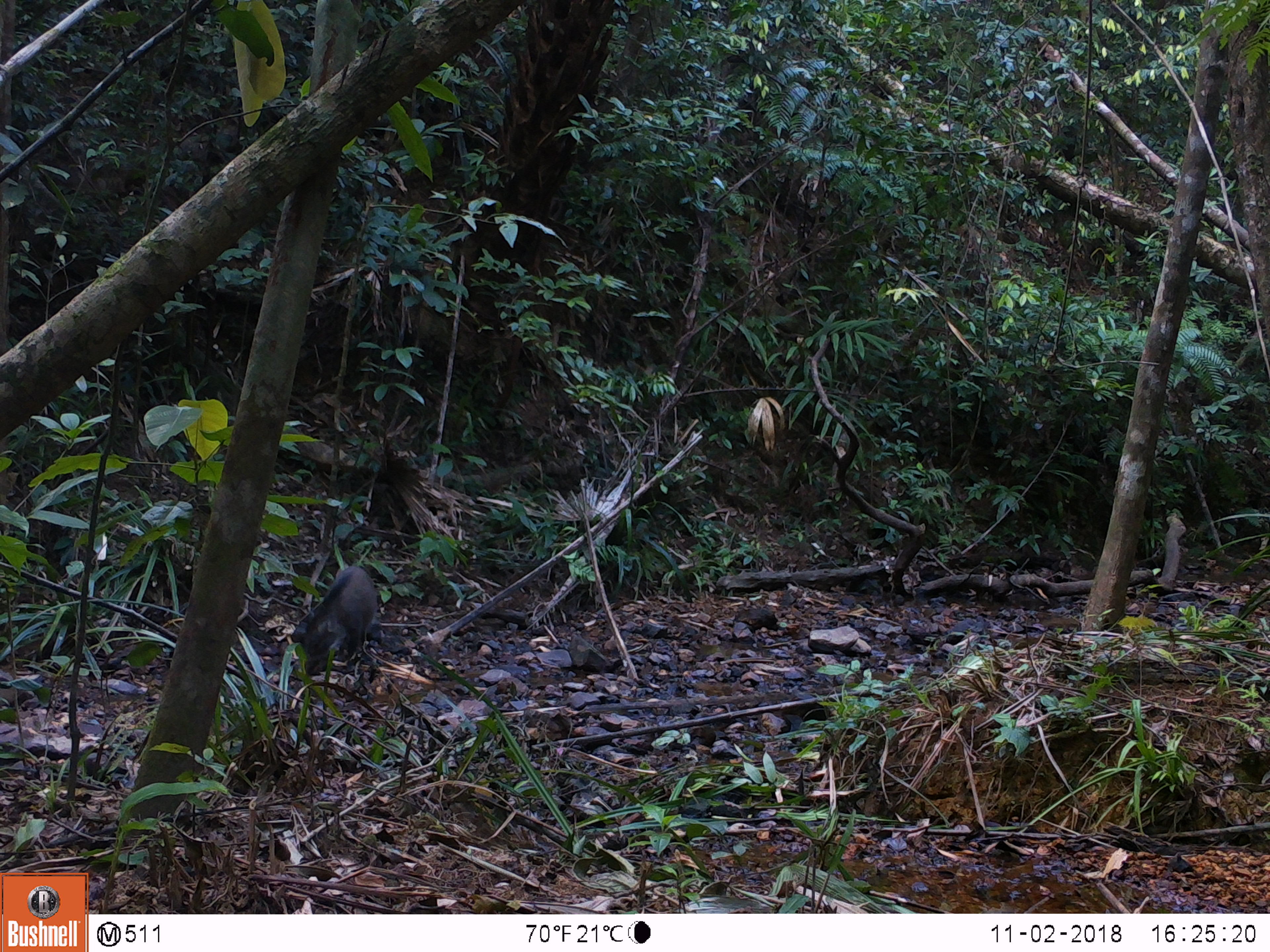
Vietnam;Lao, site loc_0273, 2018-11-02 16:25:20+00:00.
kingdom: Animalia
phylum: Chordata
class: Mammalia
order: Artiodactyla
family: Suidae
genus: Sus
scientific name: Sus scrofa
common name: eurasian wild pig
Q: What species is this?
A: Eurasian wild pig (Sus scrofa).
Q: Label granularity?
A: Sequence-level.